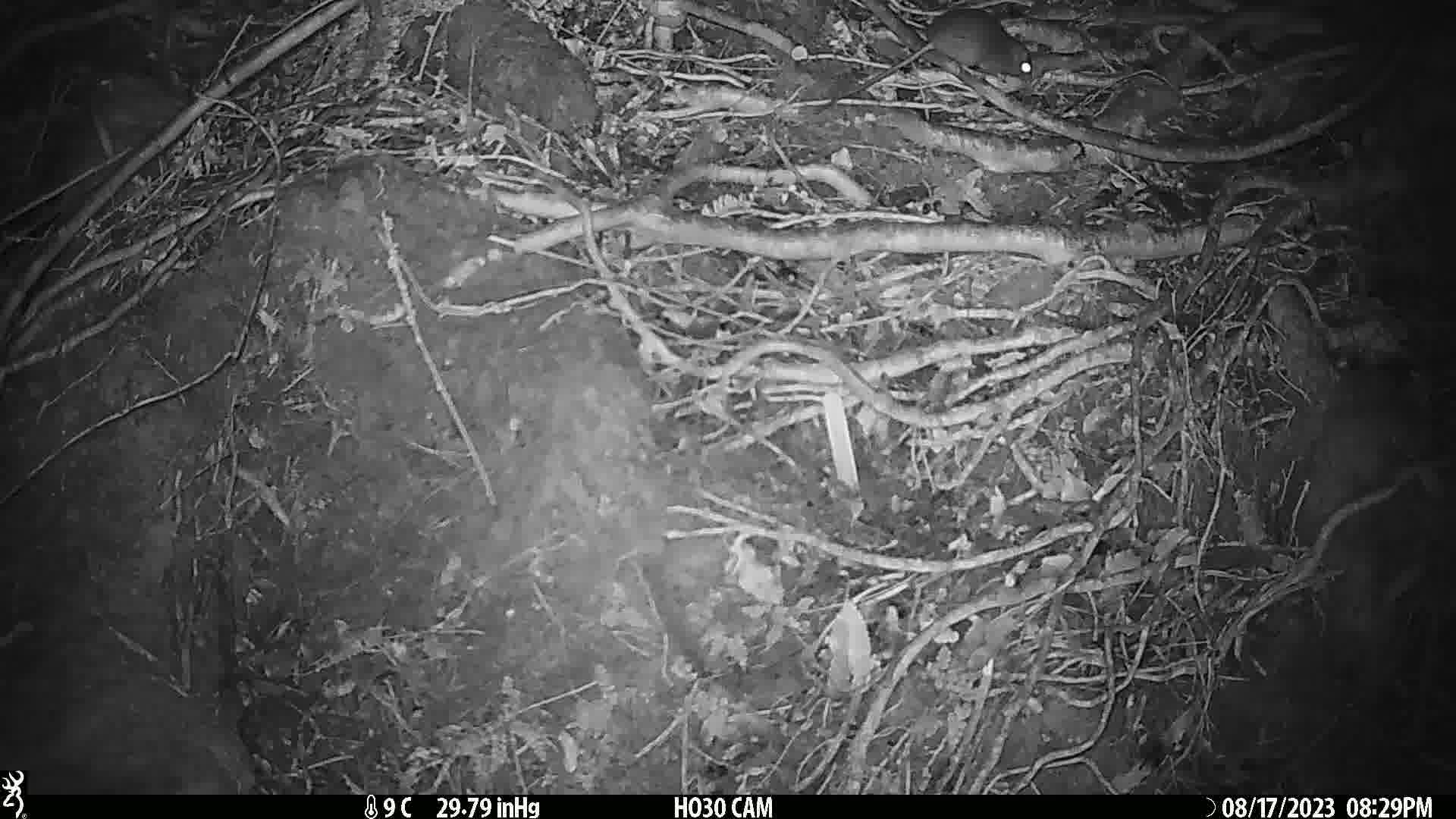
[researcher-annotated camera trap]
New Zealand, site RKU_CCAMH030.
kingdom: Animalia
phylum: Chordata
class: Mammalia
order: Rodentia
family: Muridae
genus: Rattus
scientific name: Rattus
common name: rat